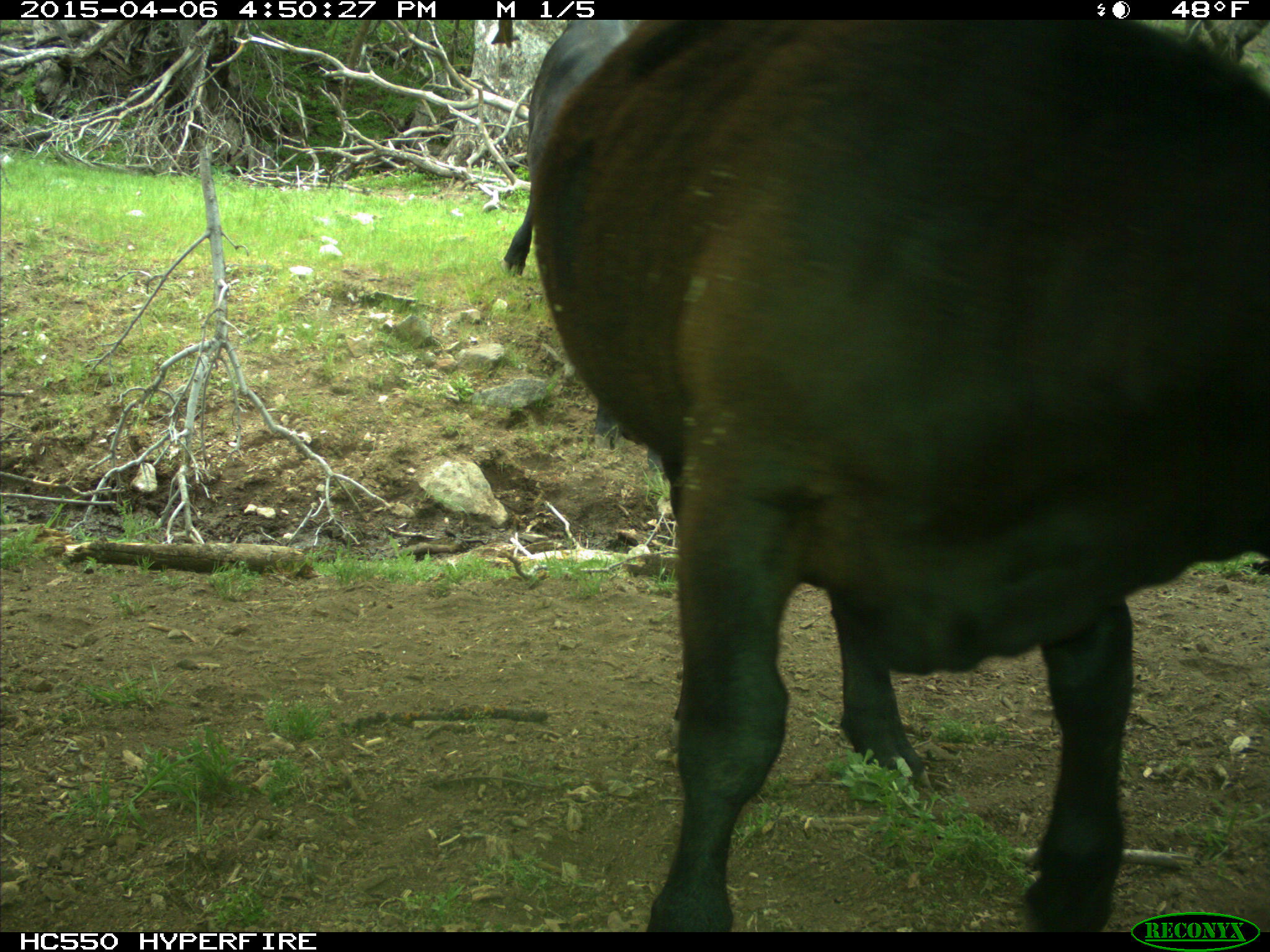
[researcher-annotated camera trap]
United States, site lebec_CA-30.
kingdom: Animalia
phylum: Chordata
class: Mammalia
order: Artiodactyla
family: Bovidae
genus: Bos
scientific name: Bos taurus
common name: domestic cow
Bos taurus (domestic cow).